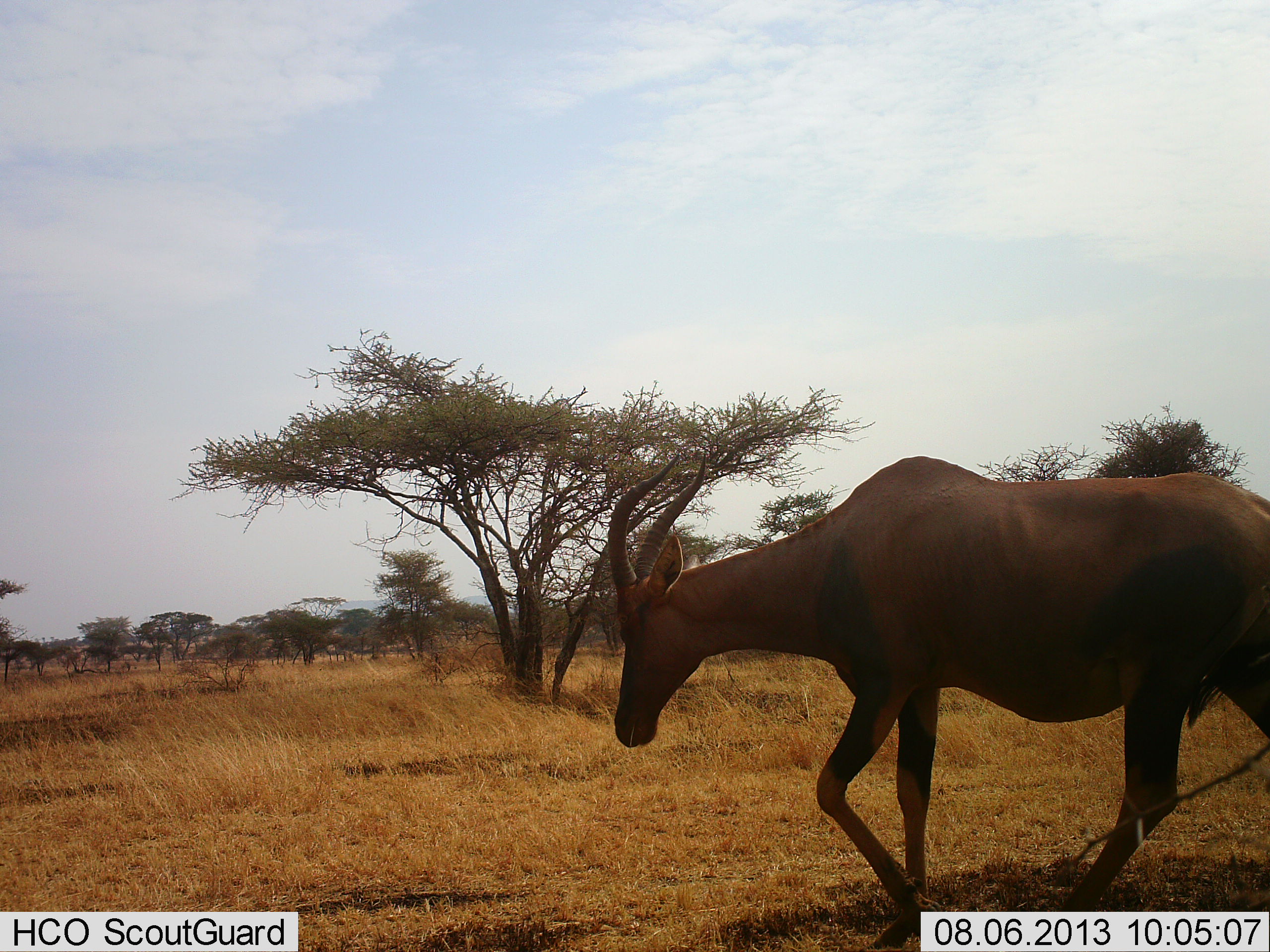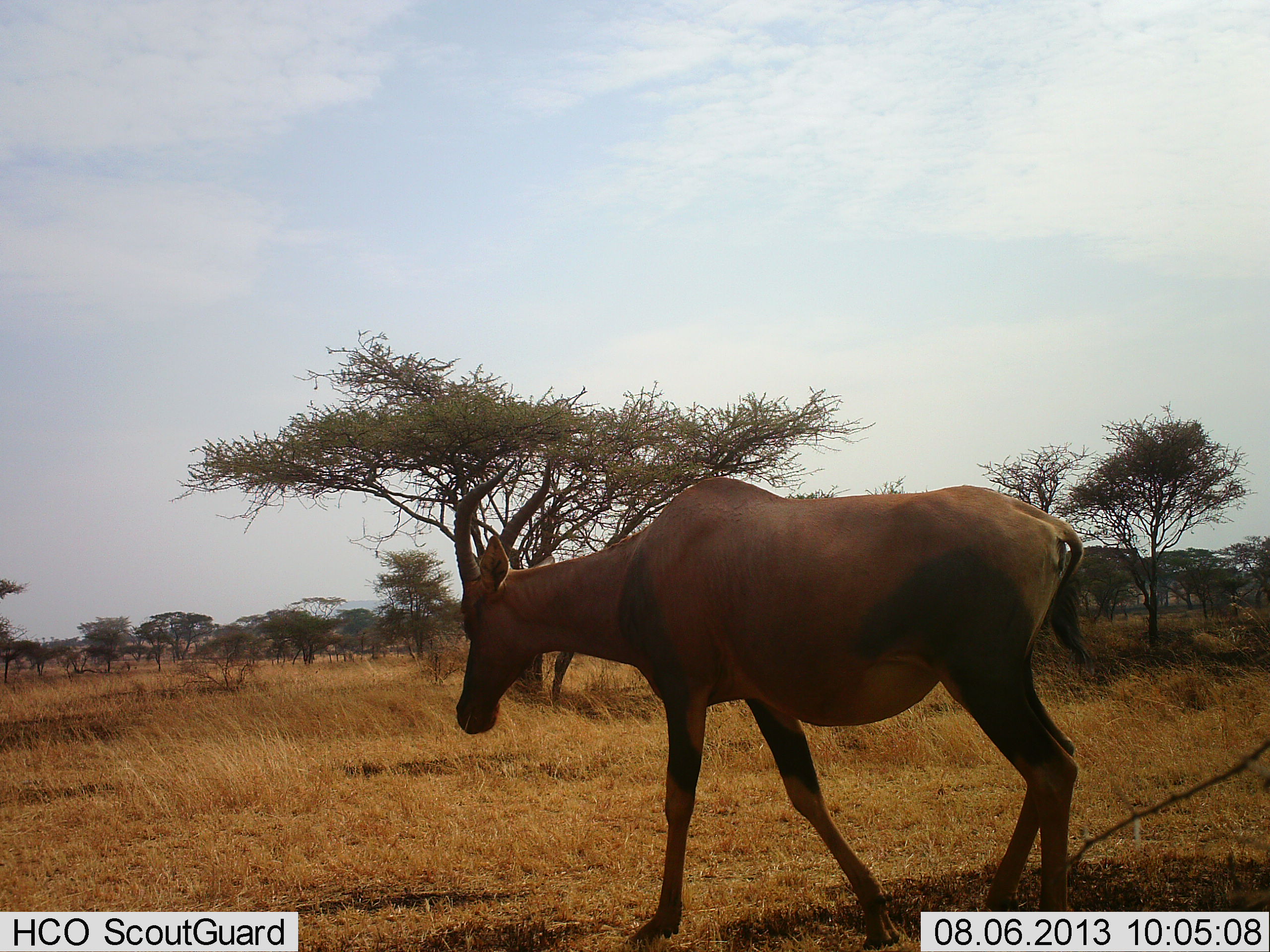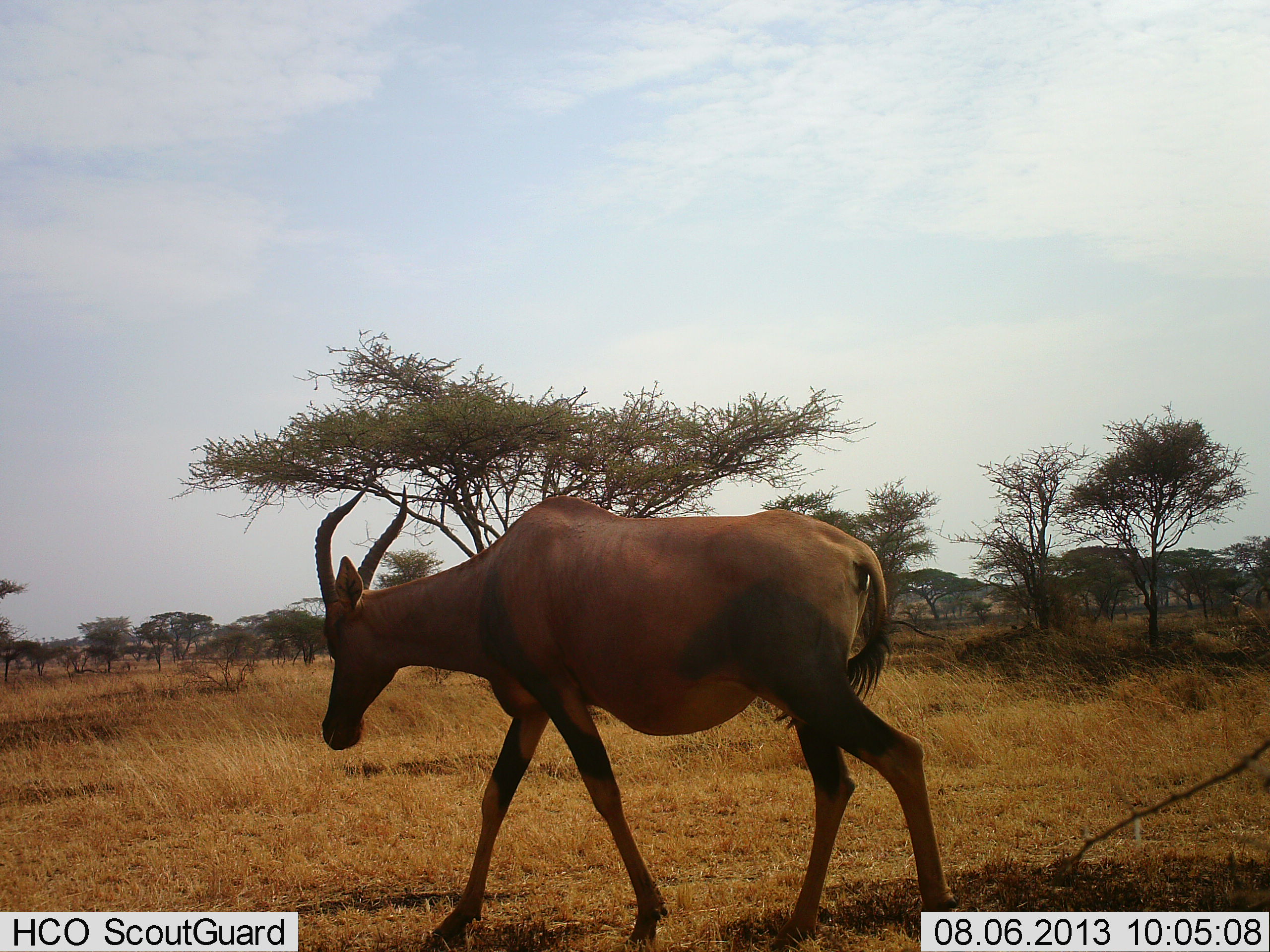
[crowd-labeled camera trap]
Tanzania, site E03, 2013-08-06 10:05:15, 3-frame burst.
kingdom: Animalia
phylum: Chordata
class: Mammalia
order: Artiodactyla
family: Bovidae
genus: Damaliscus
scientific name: Damaliscus lunatus jimela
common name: topi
Topi (Damaliscus lunatus jimela), count 1. Behavior (volunteer vote fractions): standing 6%, resting 0%, moving 100%, interacting 0%. Young present (vote fraction): 3%. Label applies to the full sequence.